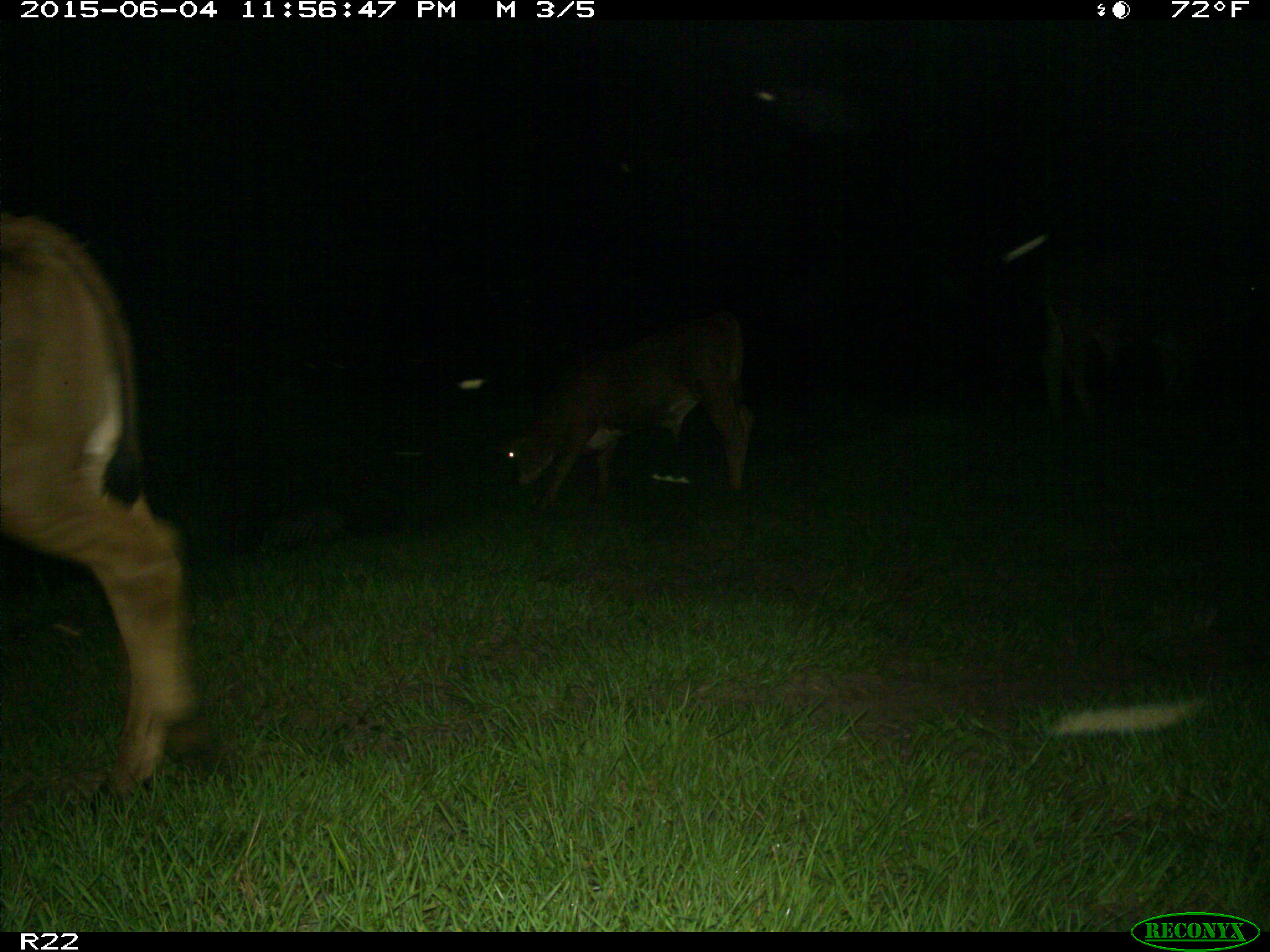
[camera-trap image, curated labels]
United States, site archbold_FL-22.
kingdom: Animalia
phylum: Chordata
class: Mammalia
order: Artiodactyla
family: Bovidae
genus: Bos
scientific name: Bos taurus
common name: domestic cow